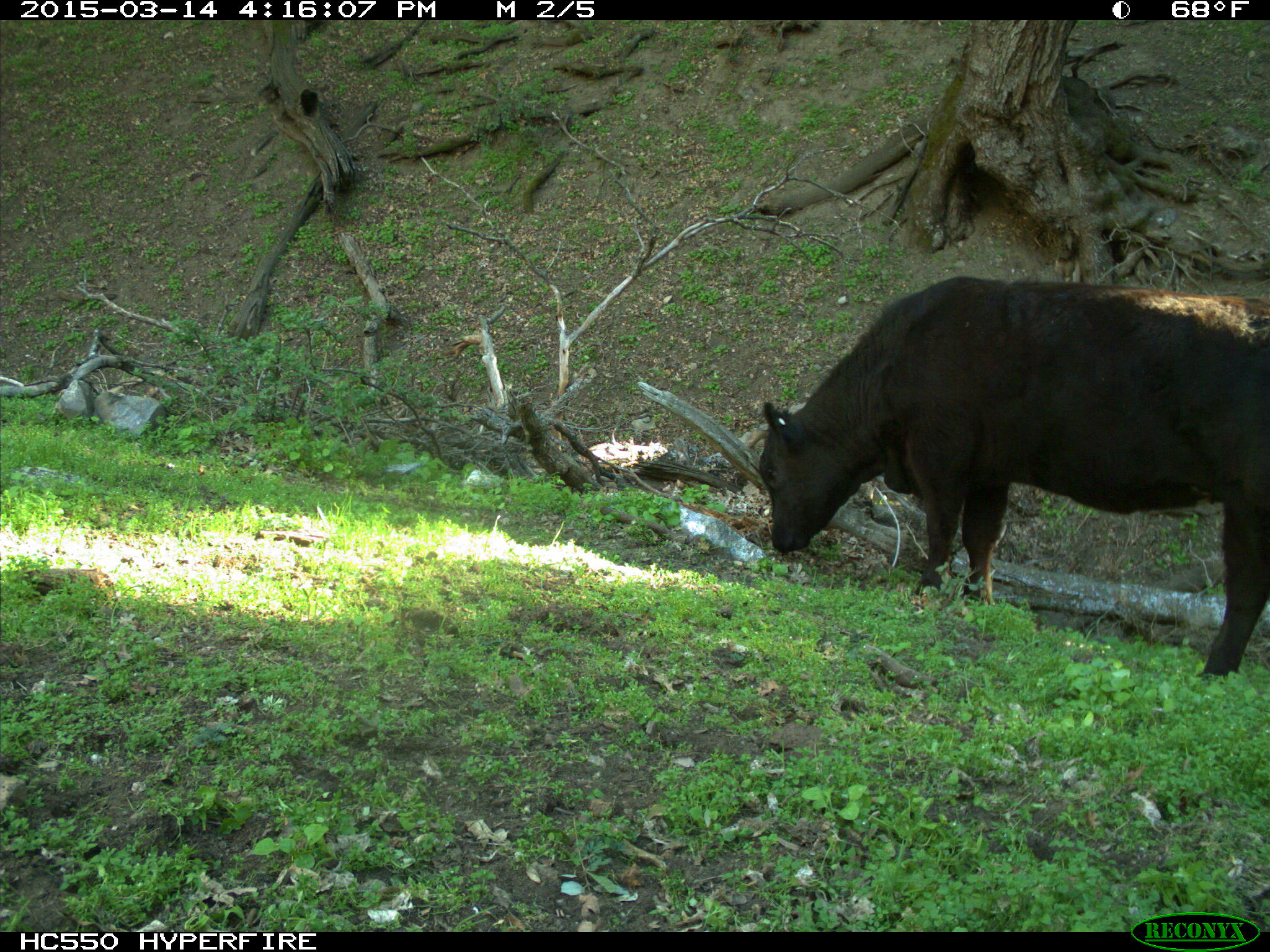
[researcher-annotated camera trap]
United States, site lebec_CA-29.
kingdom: Animalia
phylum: Chordata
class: Mammalia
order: Artiodactyla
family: Bovidae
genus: Bos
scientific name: Bos taurus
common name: domestic cow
Bos taurus (domestic cow).